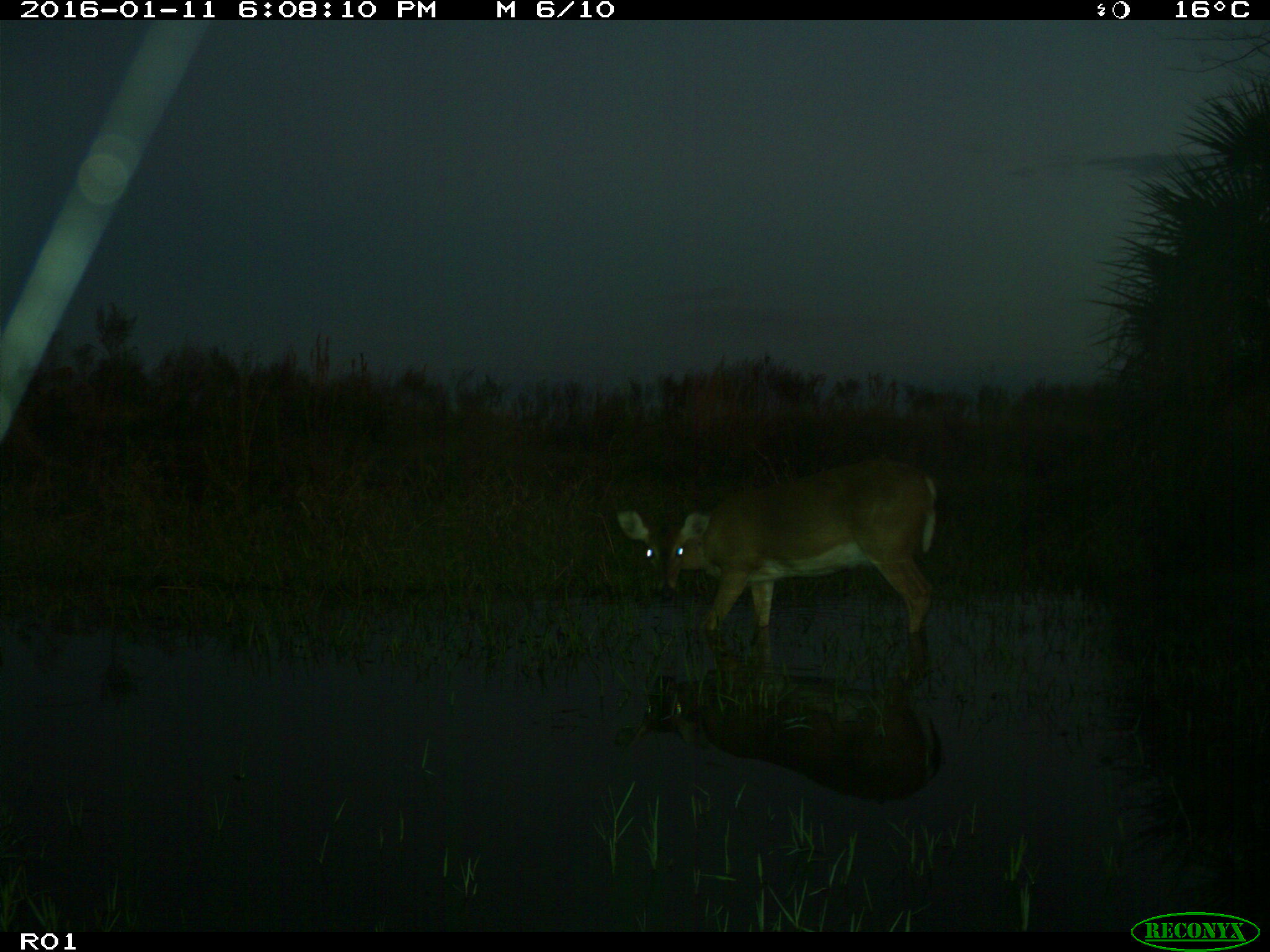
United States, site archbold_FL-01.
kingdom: Animalia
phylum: Chordata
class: Mammalia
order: Artiodactyla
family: Cervidae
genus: Odocoileus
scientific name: Odocoileus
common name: deer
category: unidentified deer